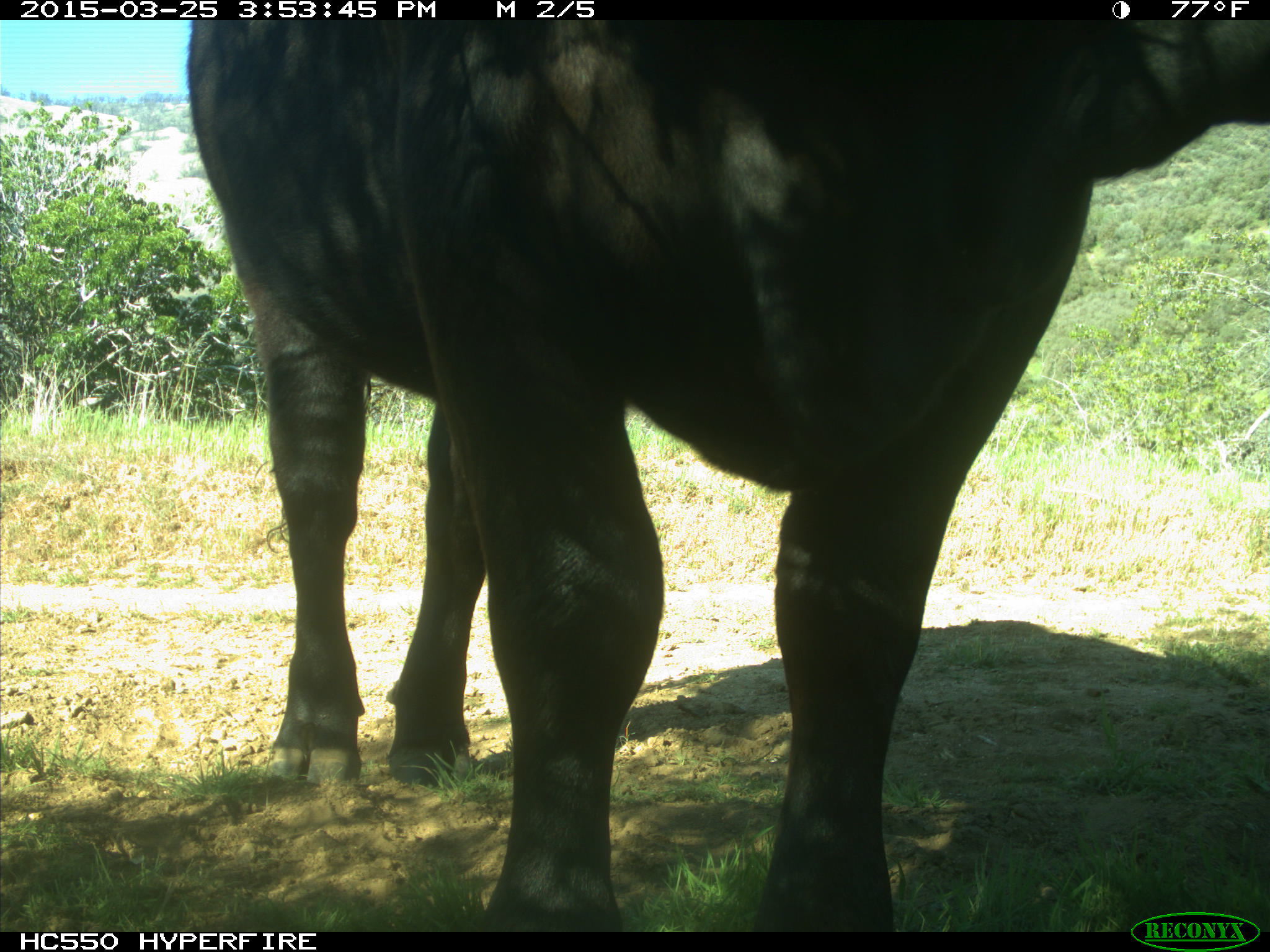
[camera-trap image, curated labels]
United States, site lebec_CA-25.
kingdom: Animalia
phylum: Chordata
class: Mammalia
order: Artiodactyla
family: Bovidae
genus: Bos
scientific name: Bos taurus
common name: domestic cow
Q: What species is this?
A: Bos taurus (domestic cow).